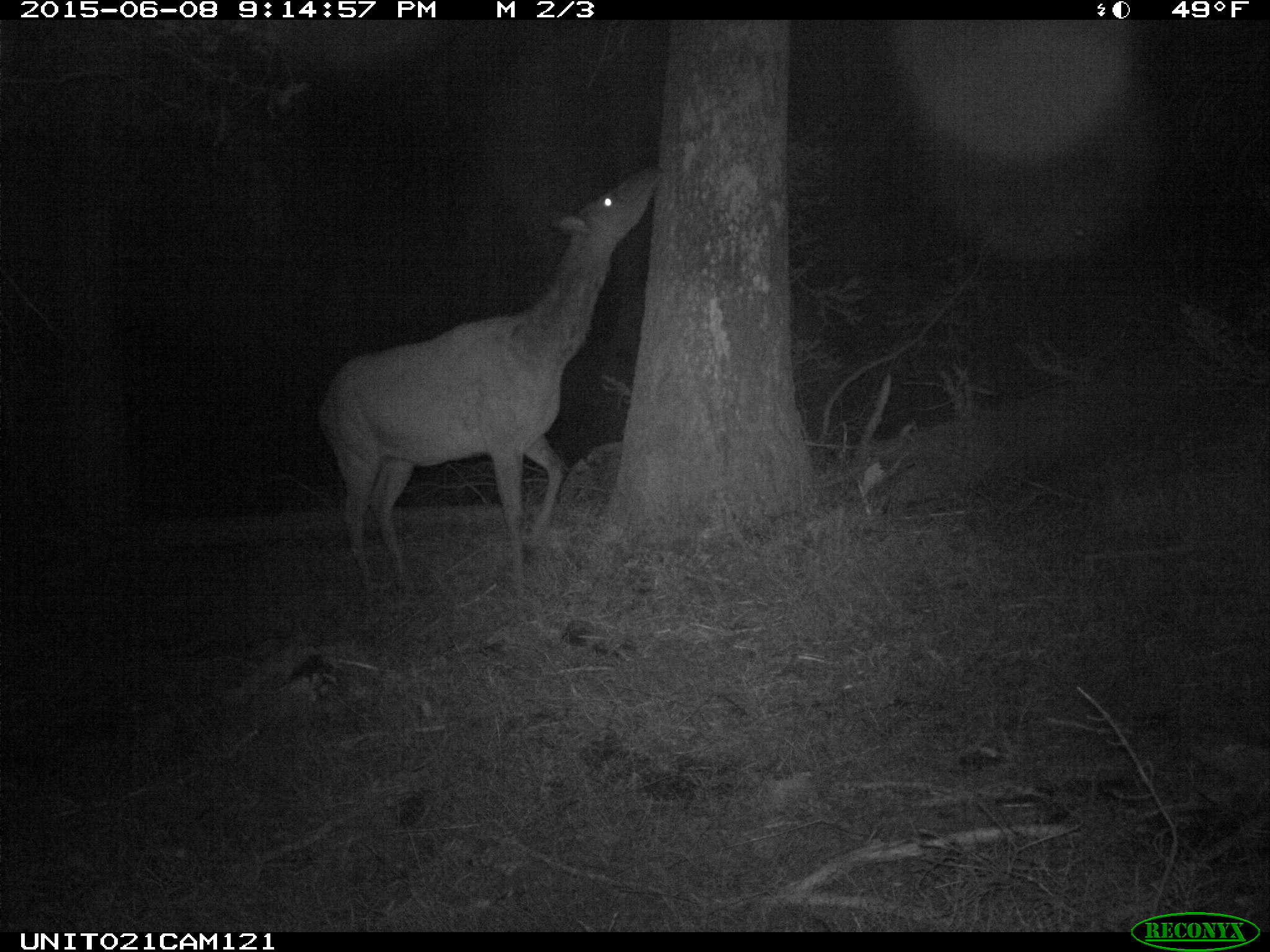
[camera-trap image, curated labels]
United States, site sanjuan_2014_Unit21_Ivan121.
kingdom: Animalia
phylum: Chordata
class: Mammalia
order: Artiodactyla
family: Cervidae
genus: Cervus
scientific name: Cervus elaphus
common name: red deer